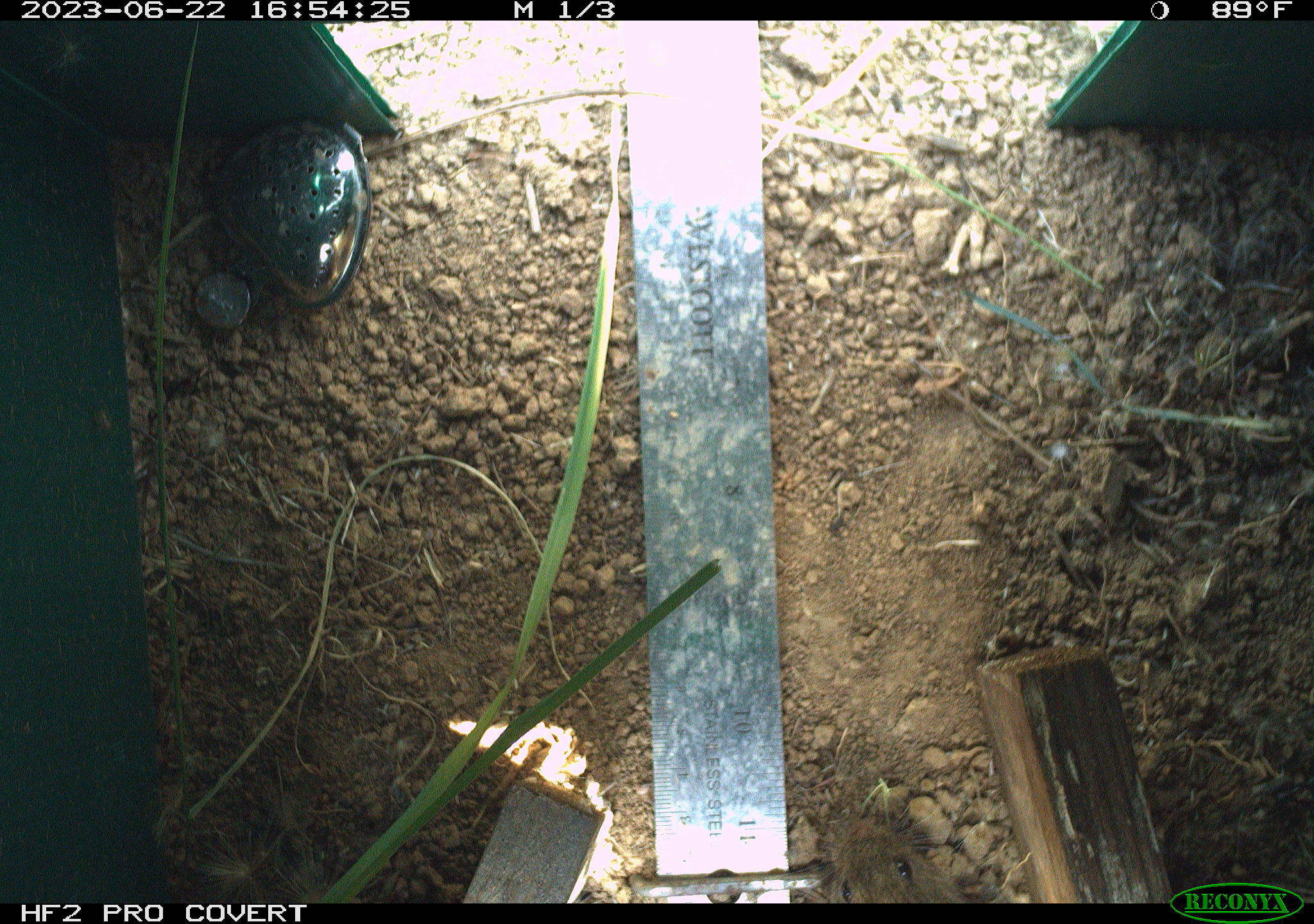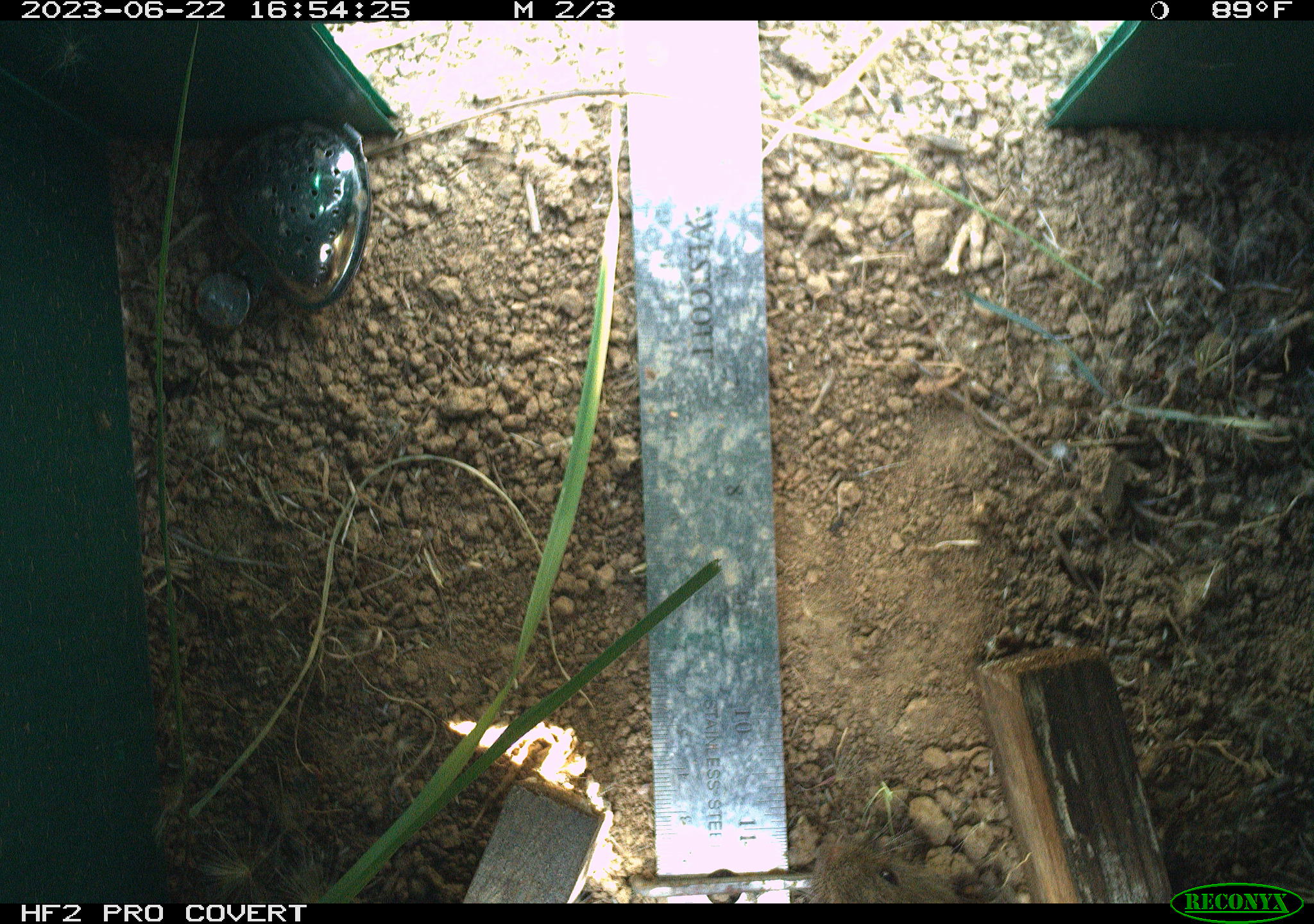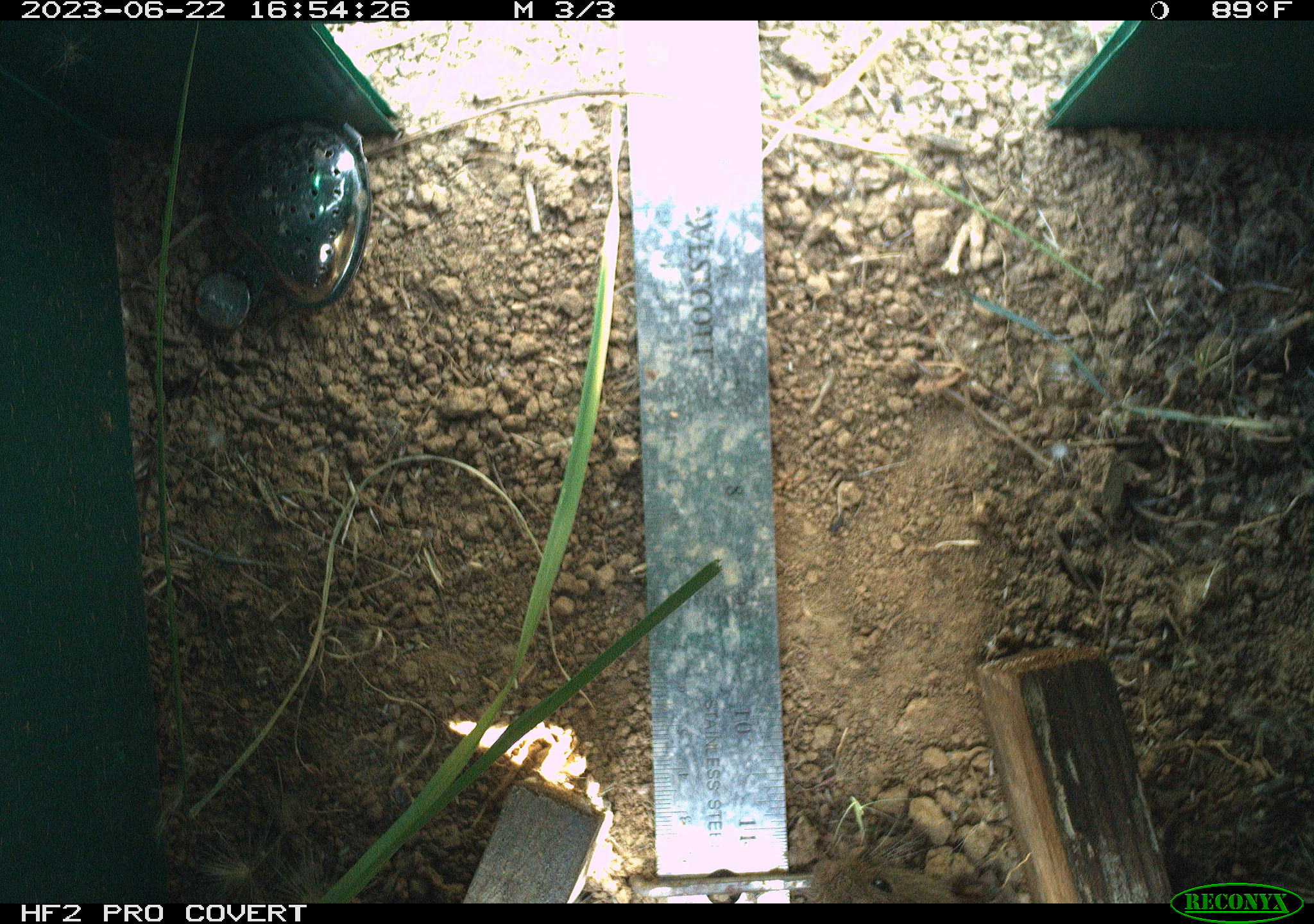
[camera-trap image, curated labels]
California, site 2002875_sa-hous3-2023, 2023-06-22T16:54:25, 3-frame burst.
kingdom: Animalia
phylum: Chordata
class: Mammalia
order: Rodentia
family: Cricetidae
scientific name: Arvicolinae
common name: voles, lemmings, and muskrats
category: arvicolinae subfamily